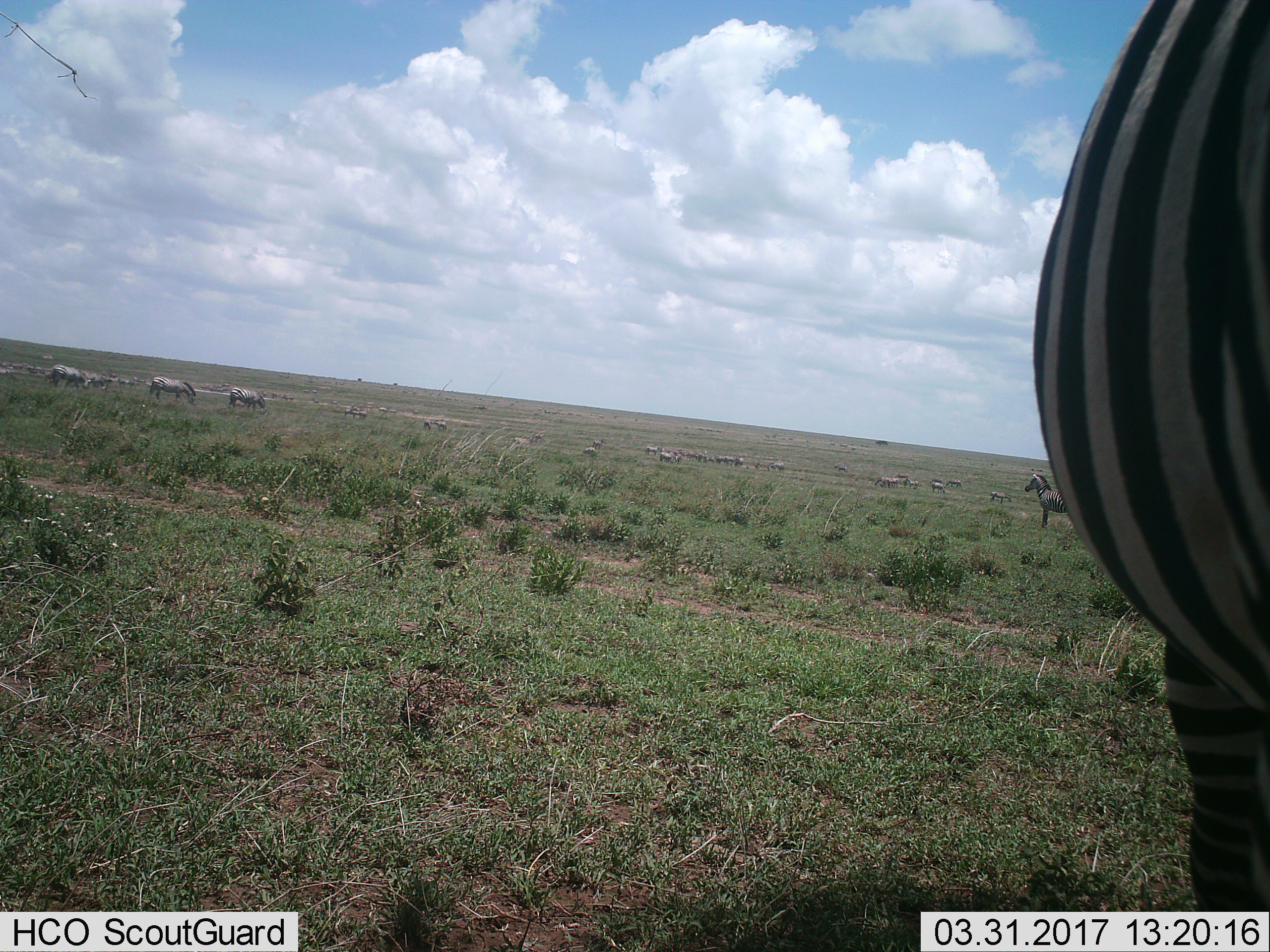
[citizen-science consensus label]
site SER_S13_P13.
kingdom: Animalia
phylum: Chordata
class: Mammalia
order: Perissodactyla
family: Equidae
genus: Equus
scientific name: Equus quagga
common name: plains zebra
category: zebraplains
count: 11-50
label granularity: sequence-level